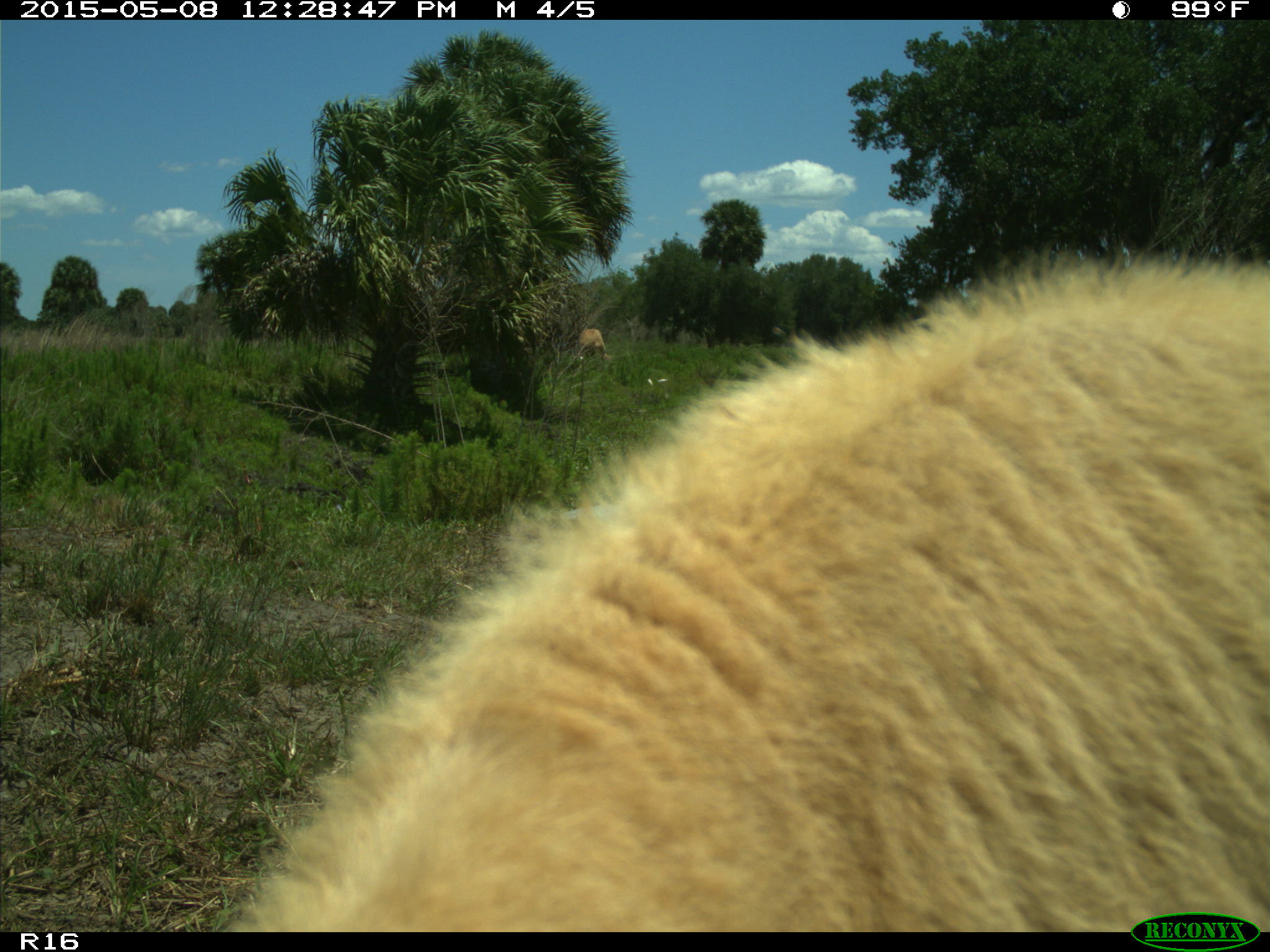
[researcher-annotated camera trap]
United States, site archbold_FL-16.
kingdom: Animalia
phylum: Chordata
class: Mammalia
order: Artiodactyla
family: Bovidae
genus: Bos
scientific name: Bos taurus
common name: domestic cow